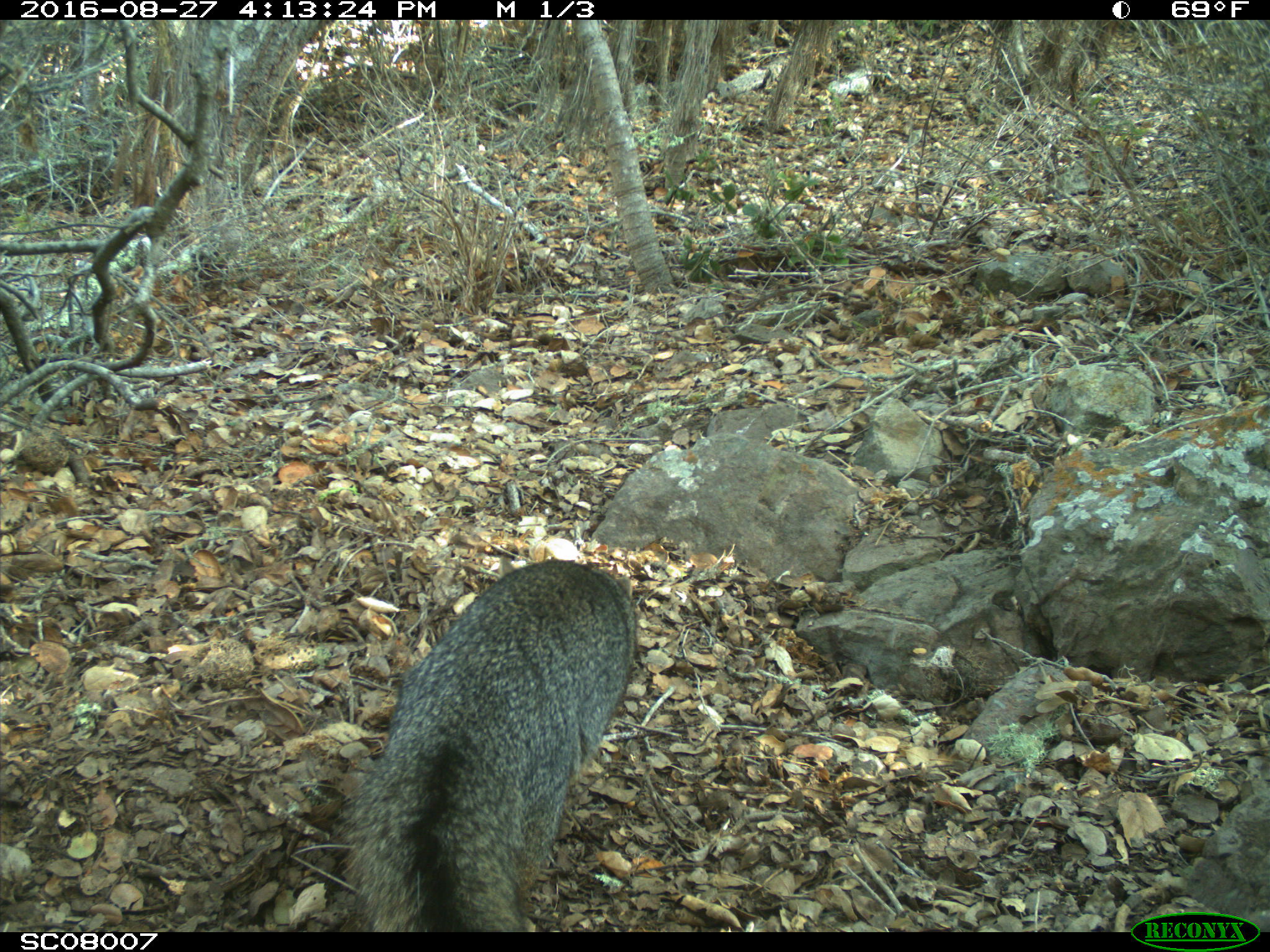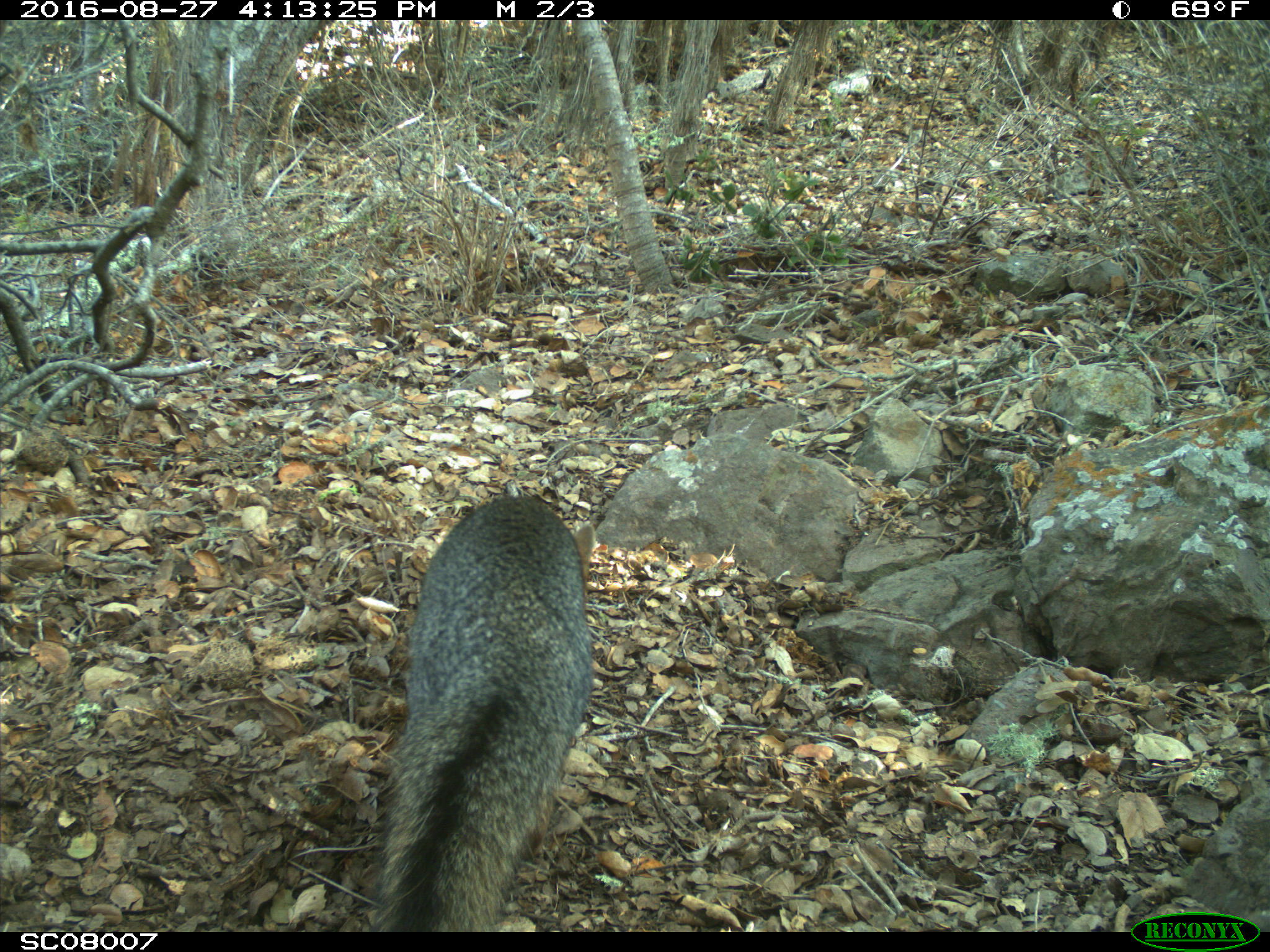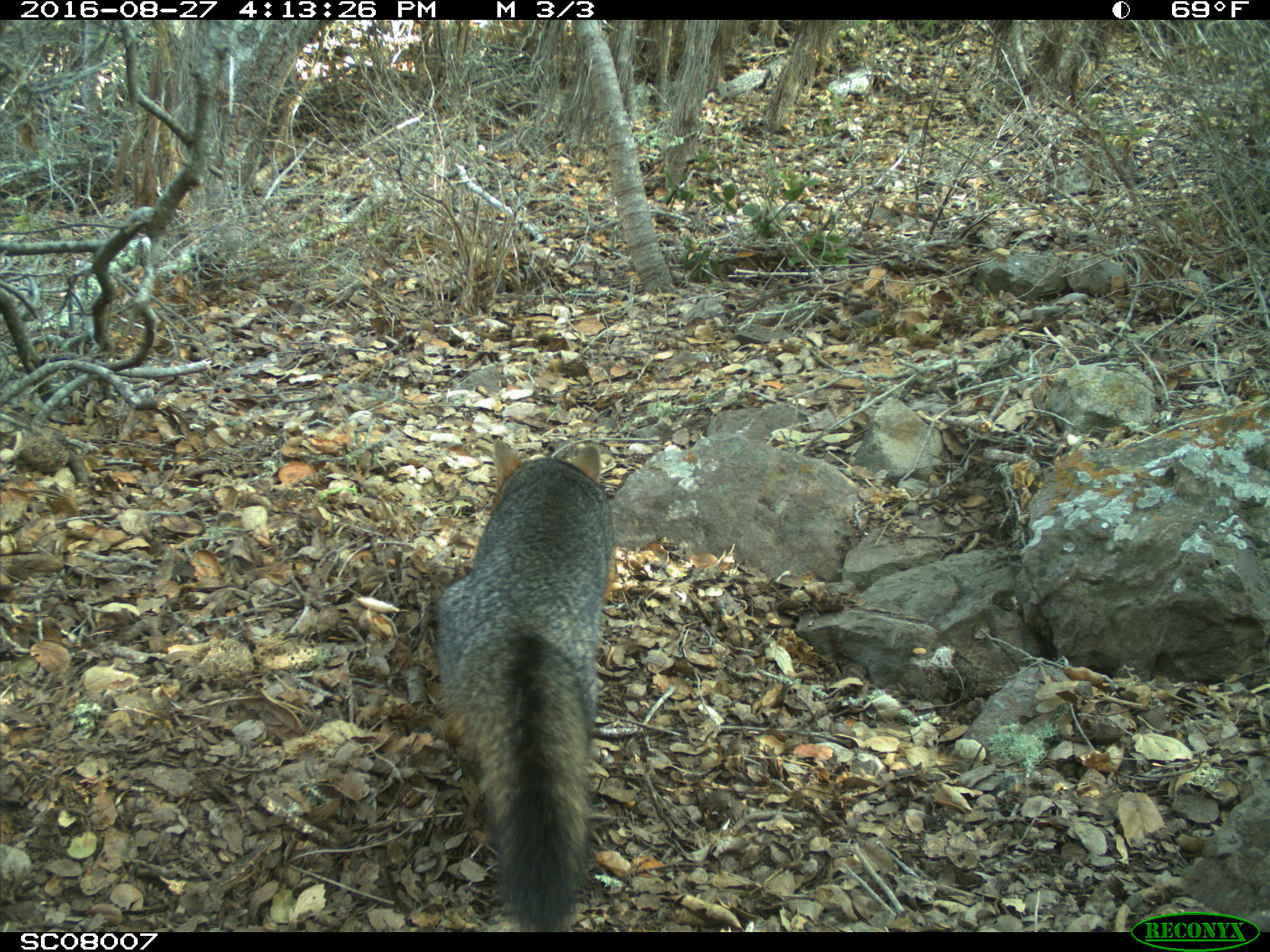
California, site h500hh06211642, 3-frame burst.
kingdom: Animalia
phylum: Chordata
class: Mammalia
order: Carnivora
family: Canidae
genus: Urocyon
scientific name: Urocyon littoralis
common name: island fox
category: fox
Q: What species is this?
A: Fox (island fox) (Urocyon littoralis).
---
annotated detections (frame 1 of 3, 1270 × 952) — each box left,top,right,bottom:
fox: 337,558,635,932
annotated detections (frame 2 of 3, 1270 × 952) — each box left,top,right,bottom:
fox: 375,493,592,933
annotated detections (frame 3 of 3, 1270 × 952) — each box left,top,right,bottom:
fox: 440,436,611,925